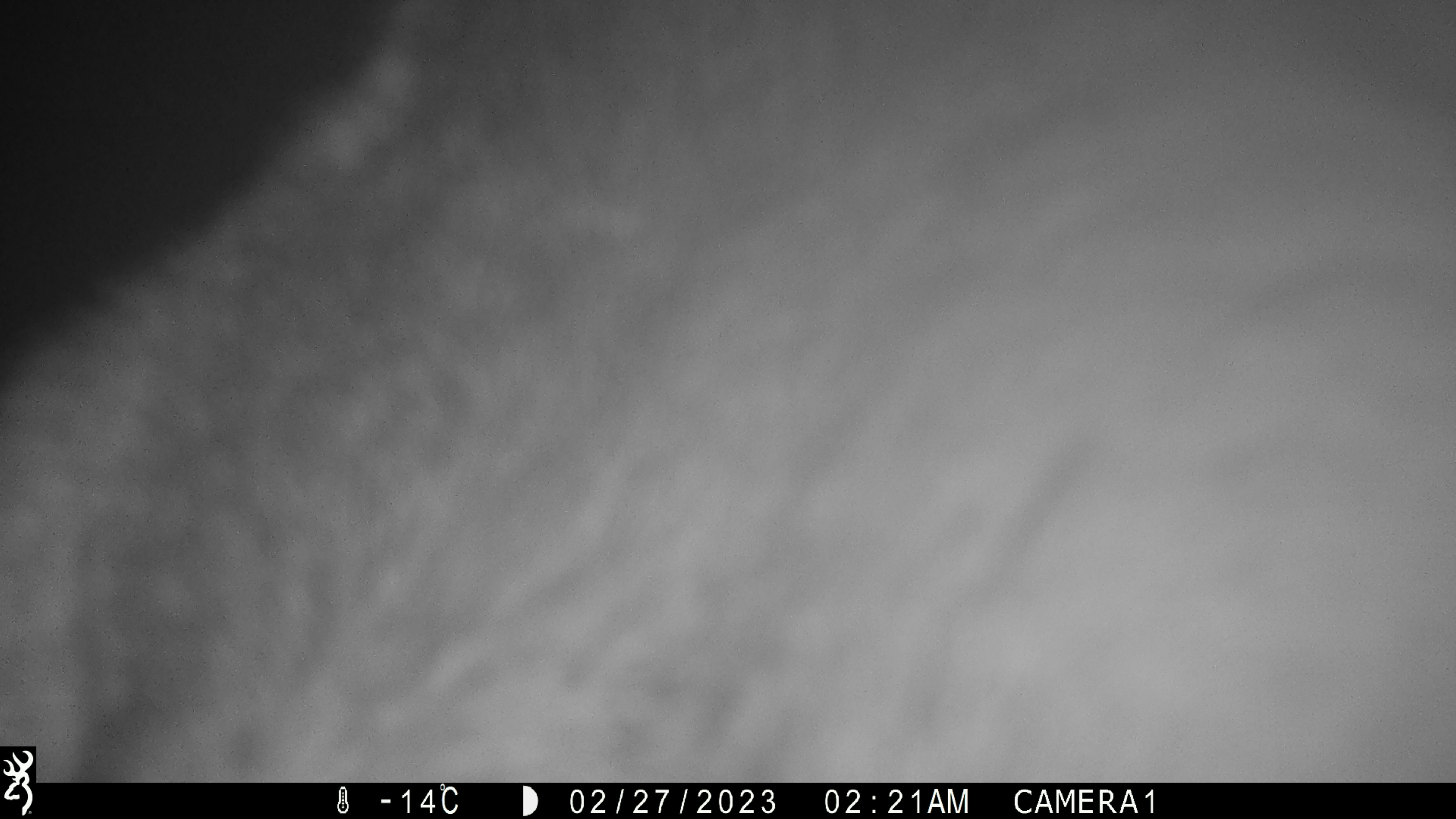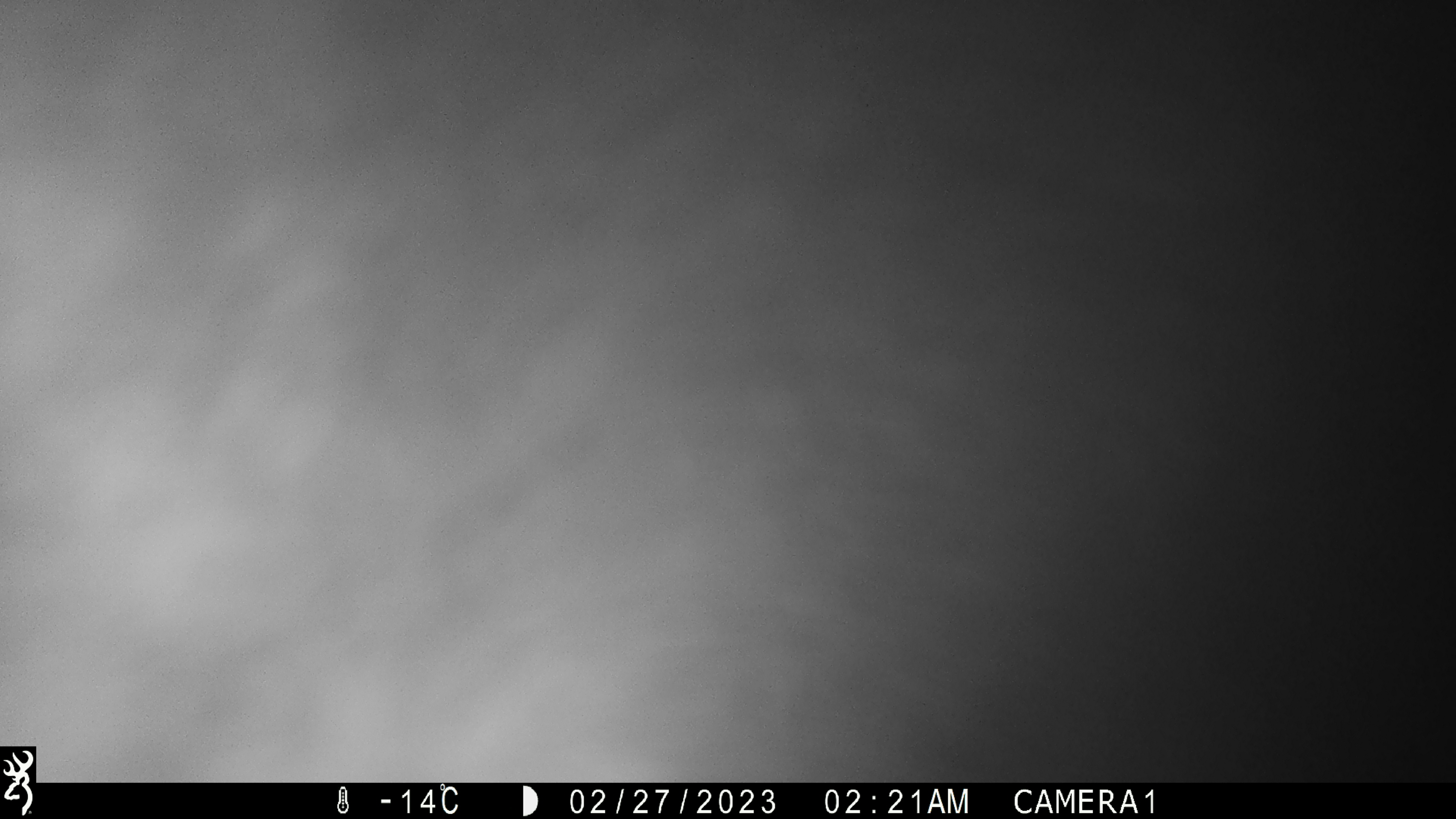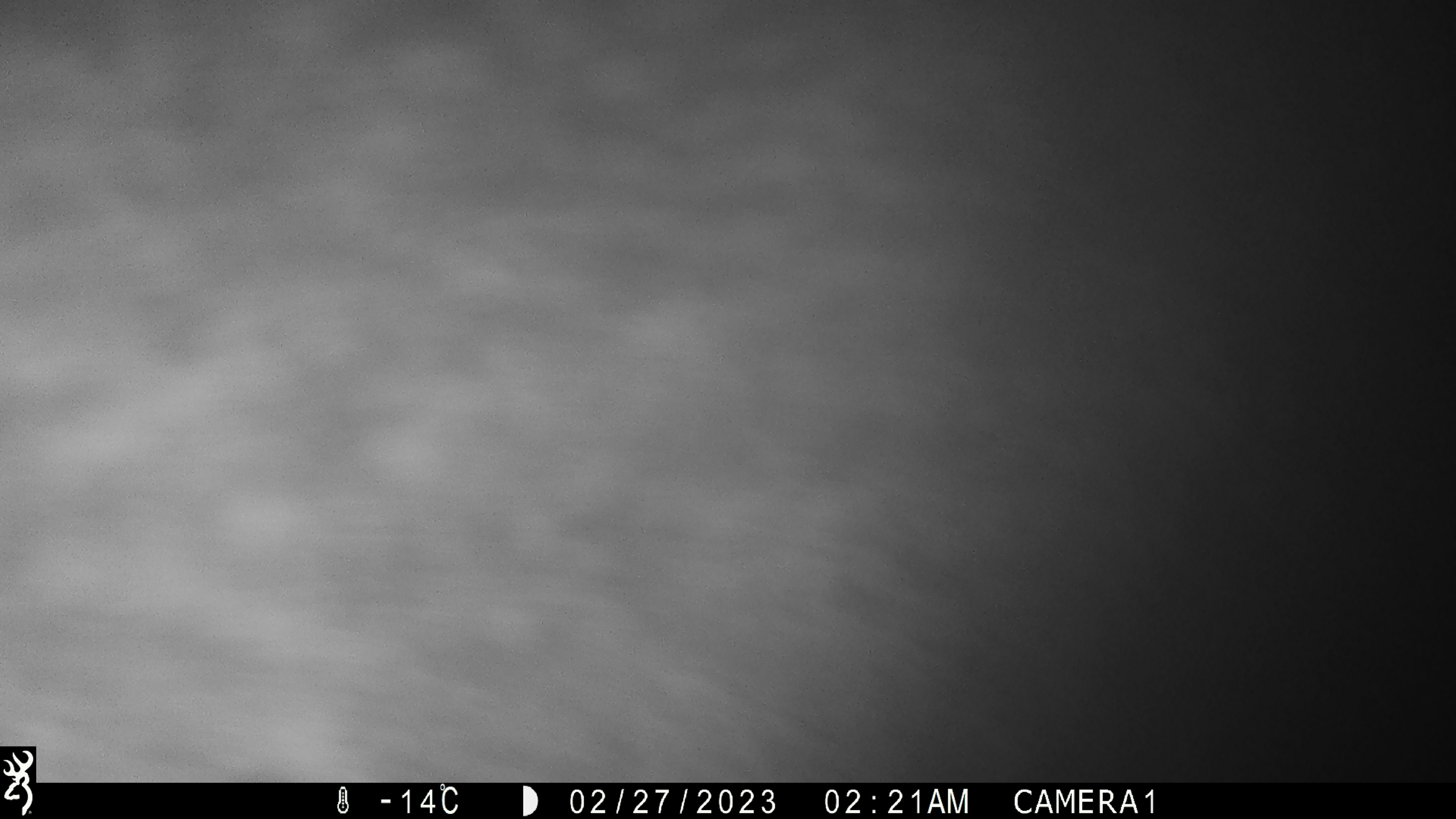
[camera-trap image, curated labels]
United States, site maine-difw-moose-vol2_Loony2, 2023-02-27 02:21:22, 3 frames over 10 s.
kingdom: Animalia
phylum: Chordata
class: Mammalia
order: Artiodactyla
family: Cervidae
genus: Alces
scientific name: Alces alces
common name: moose